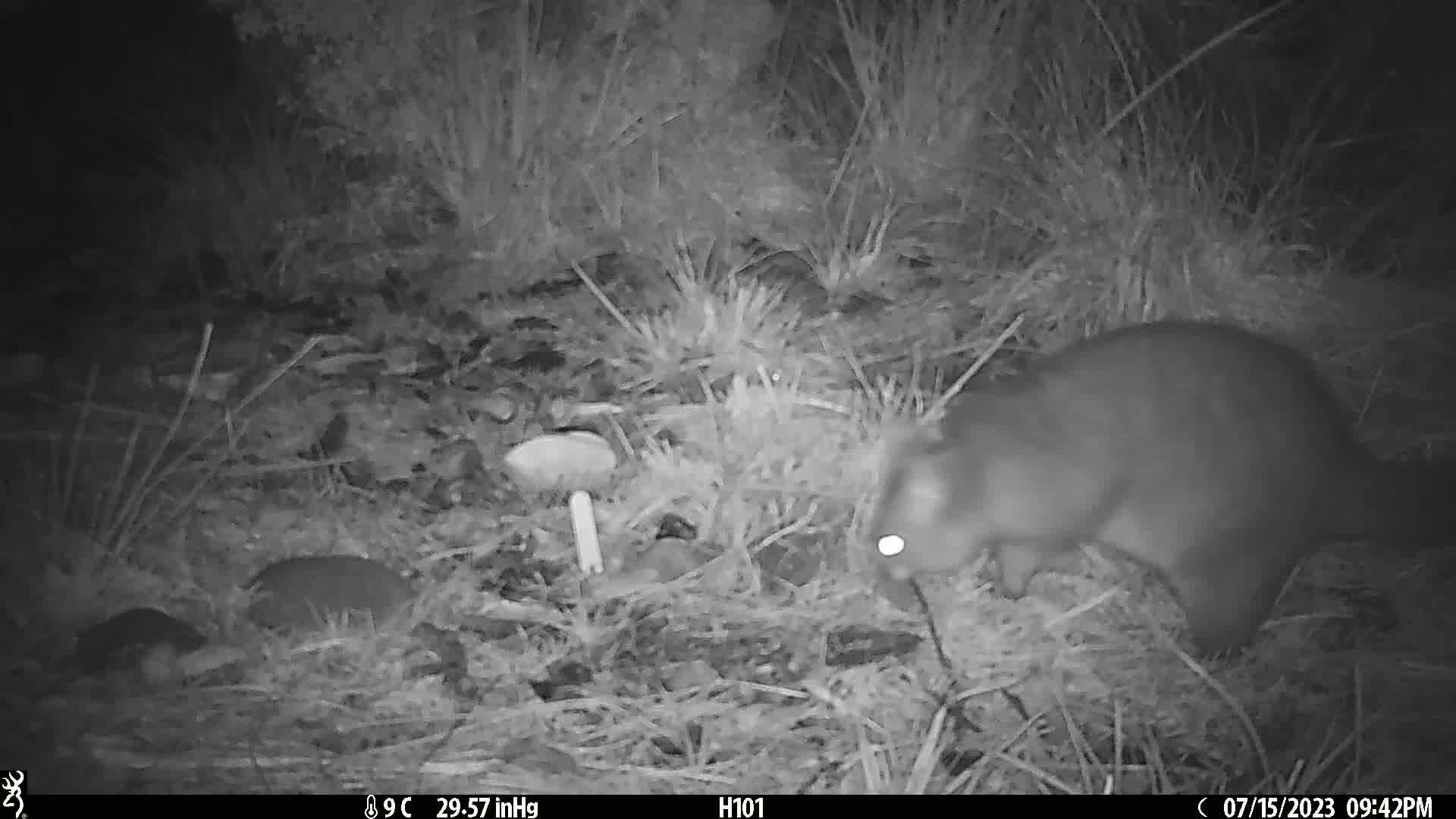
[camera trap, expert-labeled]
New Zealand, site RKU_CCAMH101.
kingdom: Animalia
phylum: Chordata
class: Mammalia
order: Diprotodontia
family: Phalangeridae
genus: Trichosurus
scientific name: Trichosurus vulpecula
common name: common brushtail possum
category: possum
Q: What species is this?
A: Possum (common brushtail possum) (Trichosurus vulpecula).